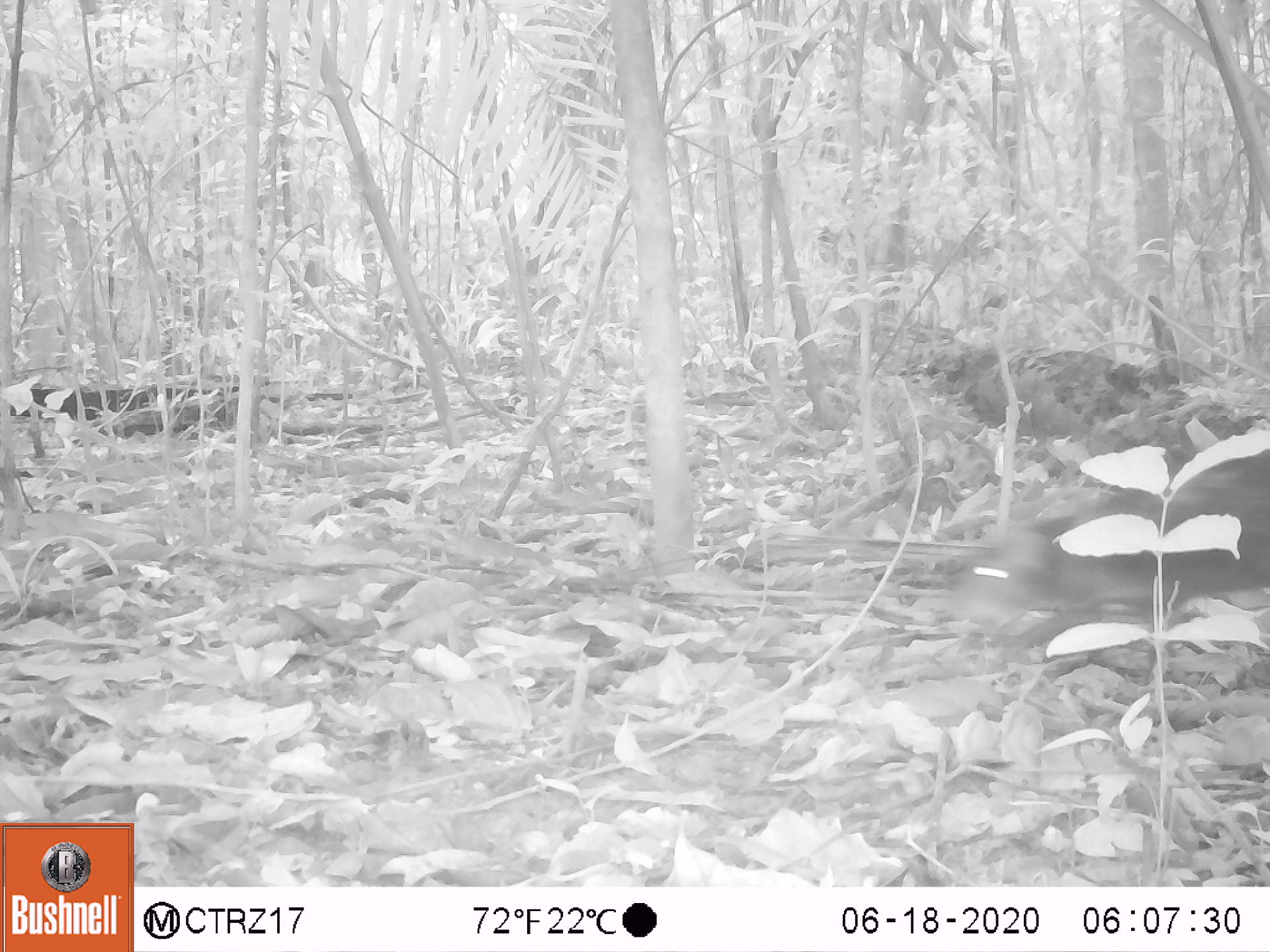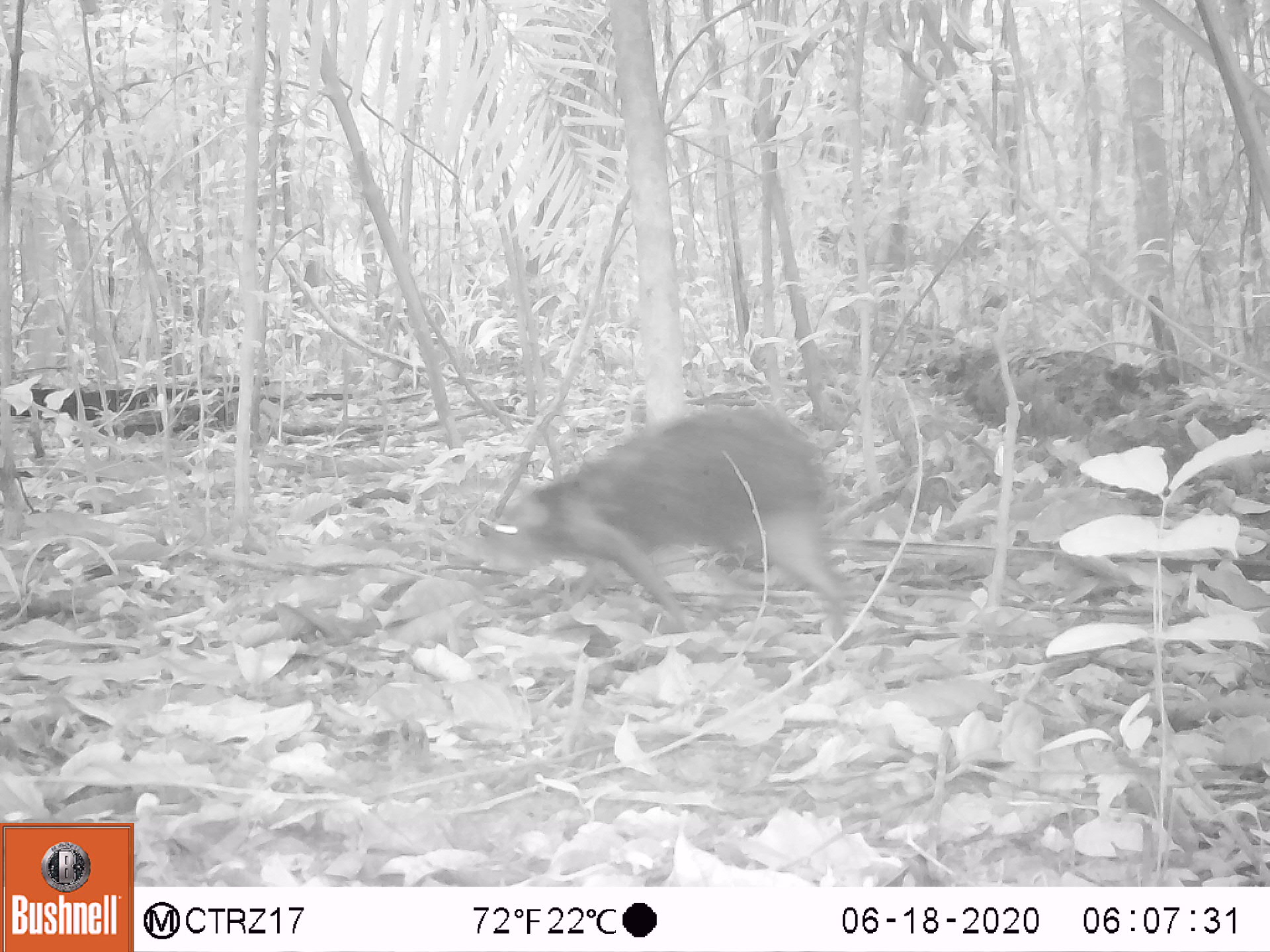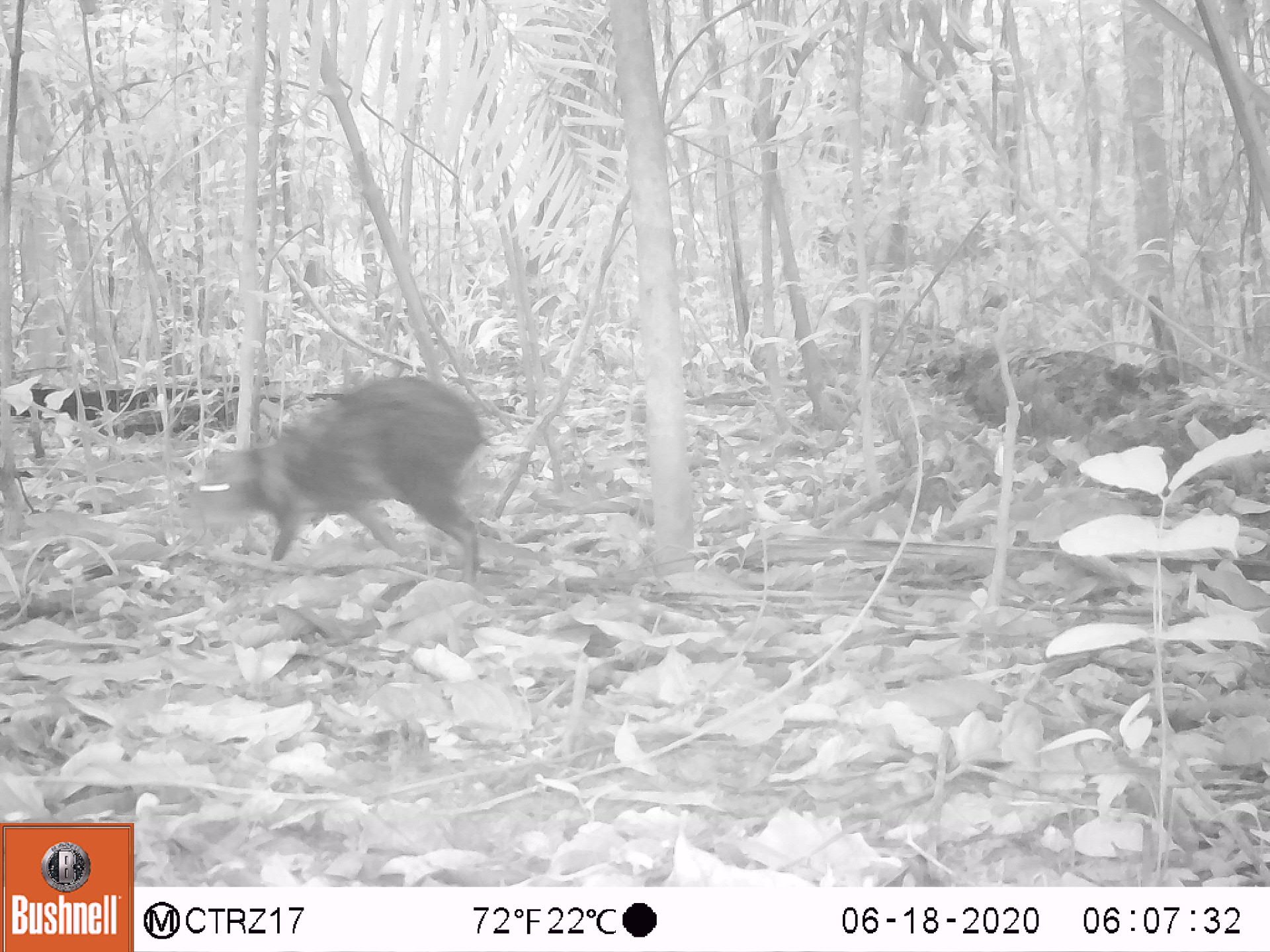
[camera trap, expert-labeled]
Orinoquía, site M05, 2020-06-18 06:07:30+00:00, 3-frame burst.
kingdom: Animalia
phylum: Chordata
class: Mammalia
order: Rodentia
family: Dasyproctidae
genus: Dasyprocta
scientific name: Dasyprocta fuliginosa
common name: black agouti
Black agouti (Dasyprocta fuliginosa).